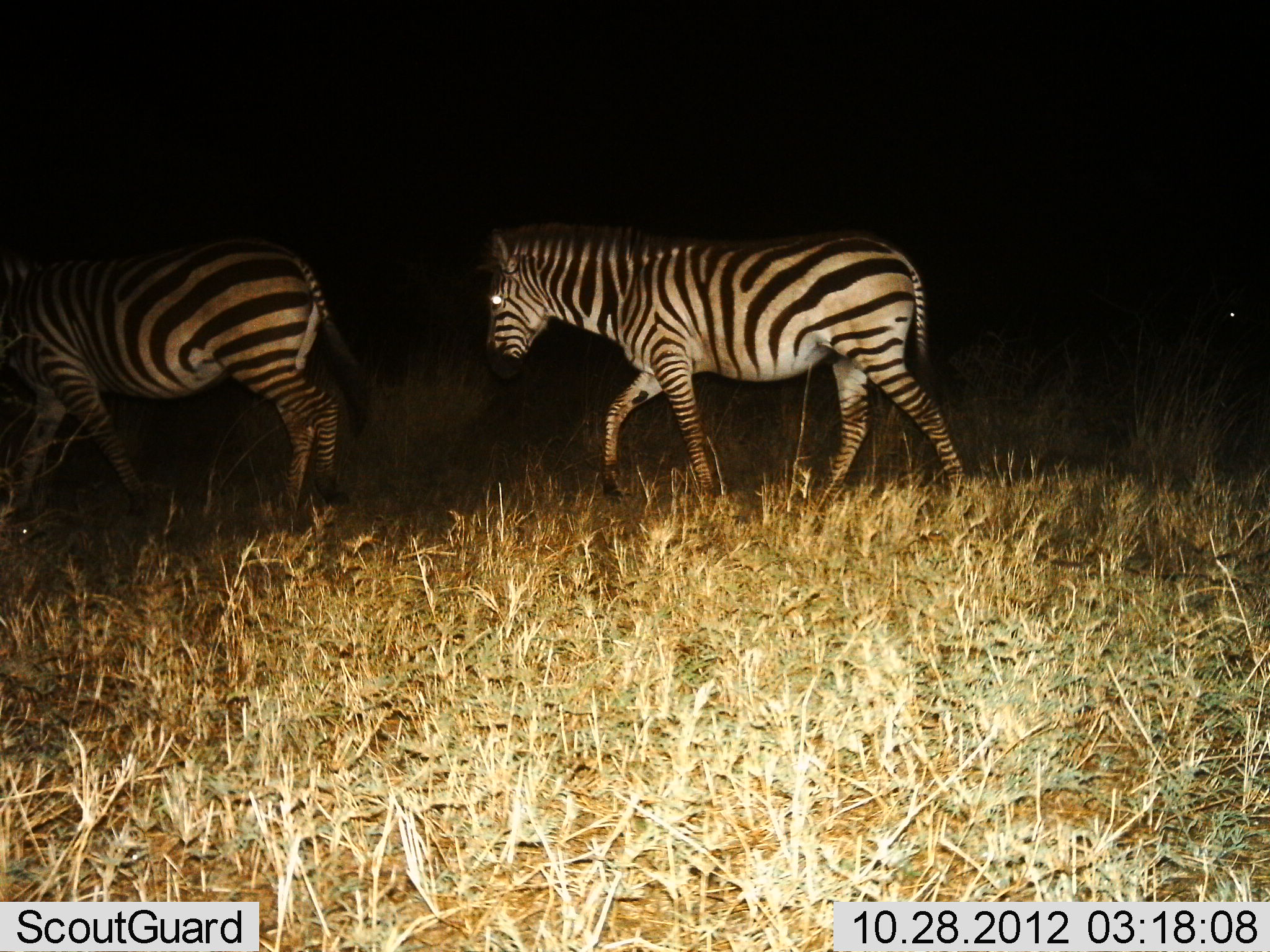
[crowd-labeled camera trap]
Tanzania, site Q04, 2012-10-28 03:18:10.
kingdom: Animalia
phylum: Chordata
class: Mammalia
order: Perissodactyla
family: Equidae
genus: Equus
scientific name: Equus quagga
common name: plains zebra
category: zebra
Zebra (plains zebra) (Equus quagga), count 2. Behavior (volunteer vote fractions): standing 0%, resting 0%, moving 100%, interacting 0%. Young present (vote fraction): 0%. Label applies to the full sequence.